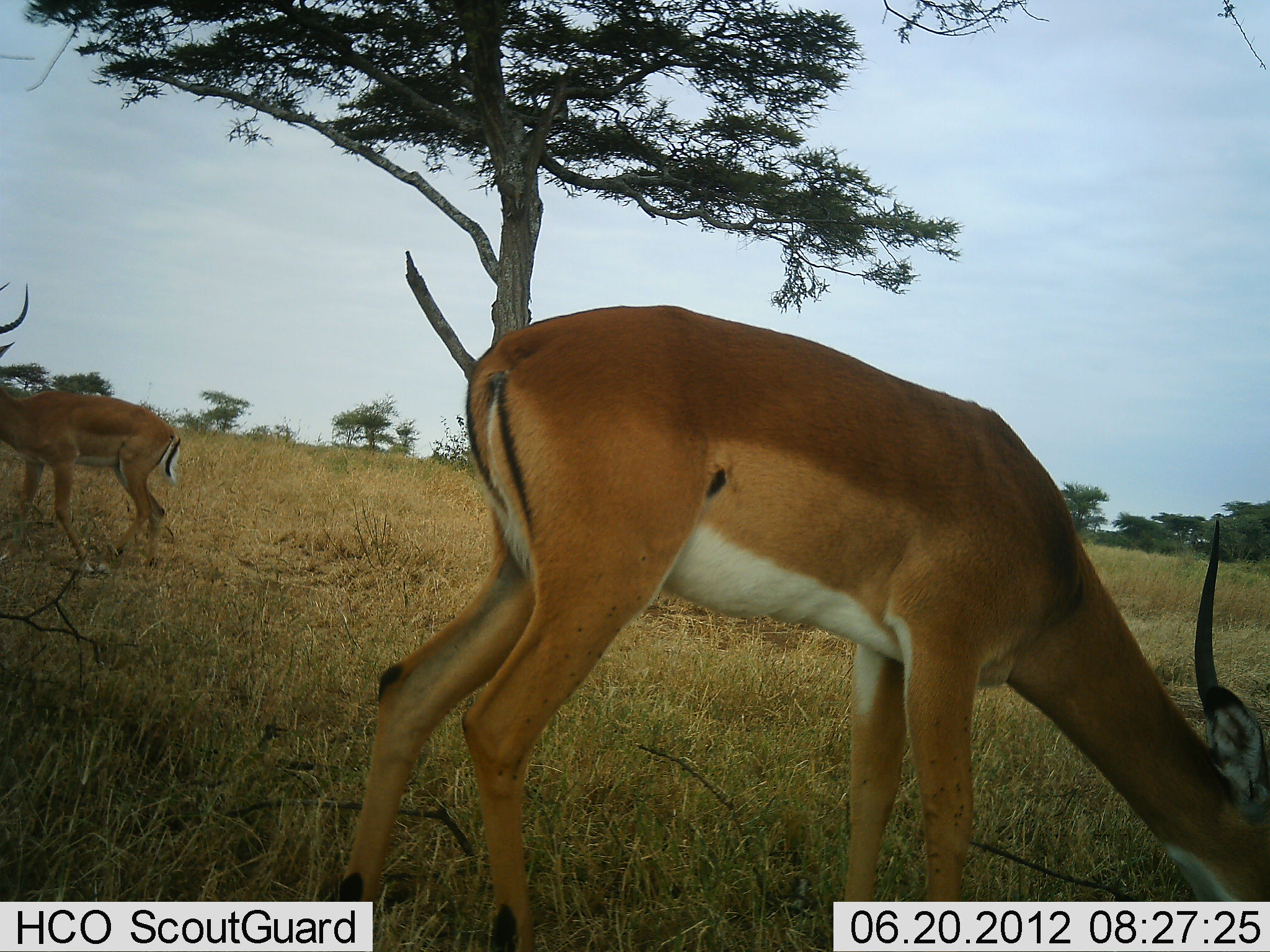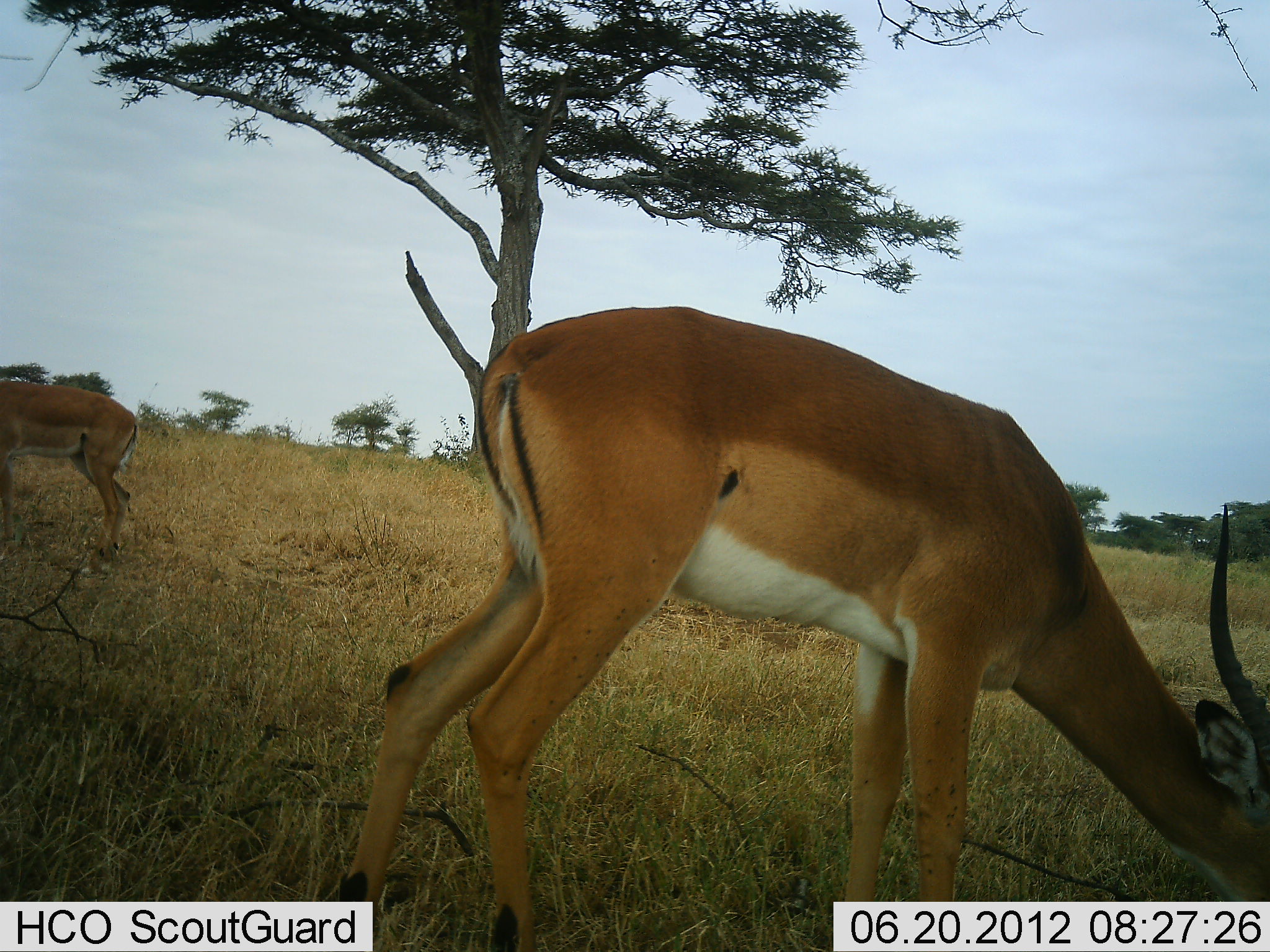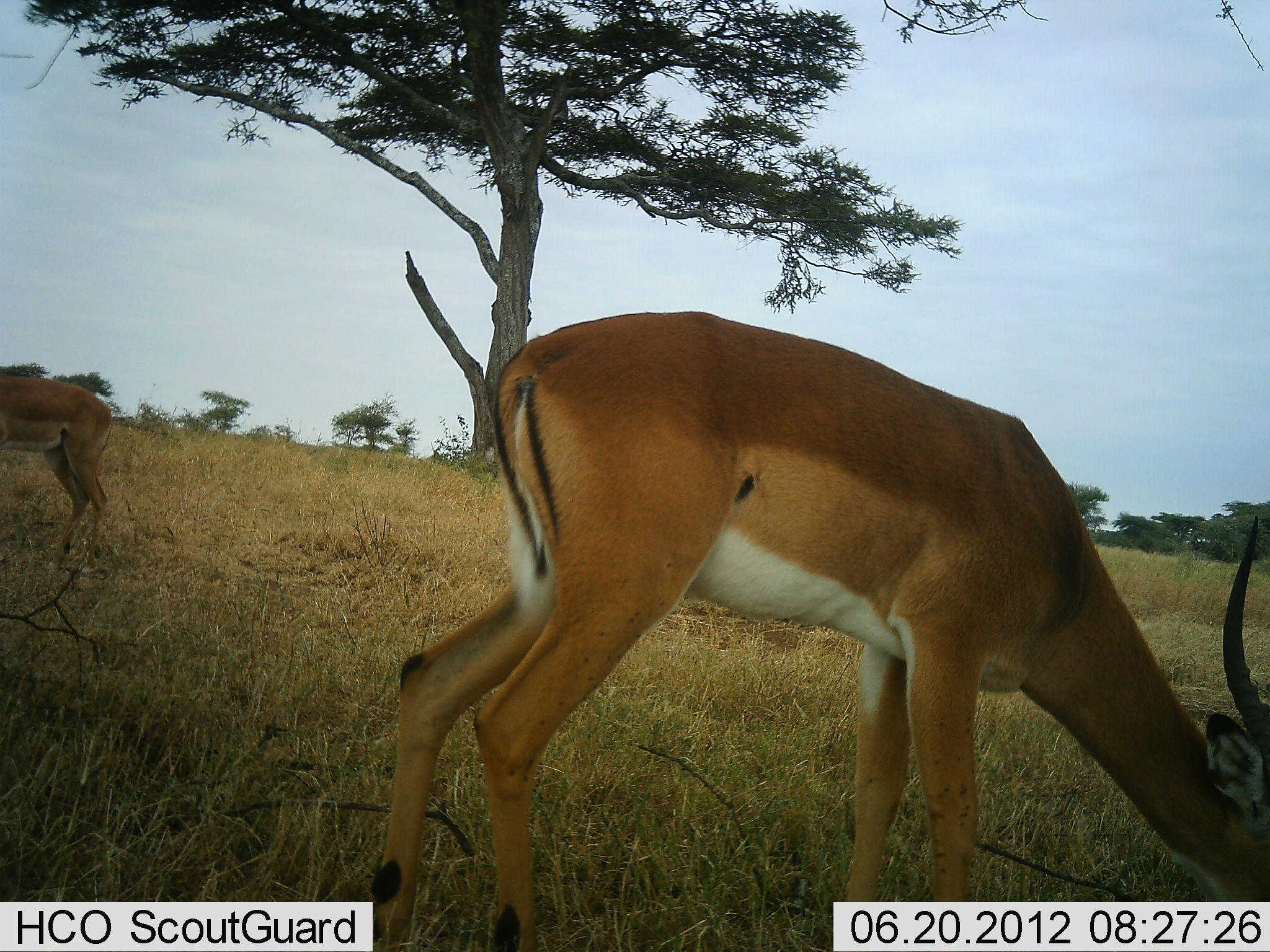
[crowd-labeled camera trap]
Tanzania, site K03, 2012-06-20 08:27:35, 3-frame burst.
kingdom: Animalia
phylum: Chordata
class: Mammalia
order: Artiodactyla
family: Bovidae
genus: Aepyceros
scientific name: Aepyceros melampus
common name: impala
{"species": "impala (Aepyceros melampus)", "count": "2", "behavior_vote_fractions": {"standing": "30%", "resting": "0%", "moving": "20%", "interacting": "0%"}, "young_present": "0%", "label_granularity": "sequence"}